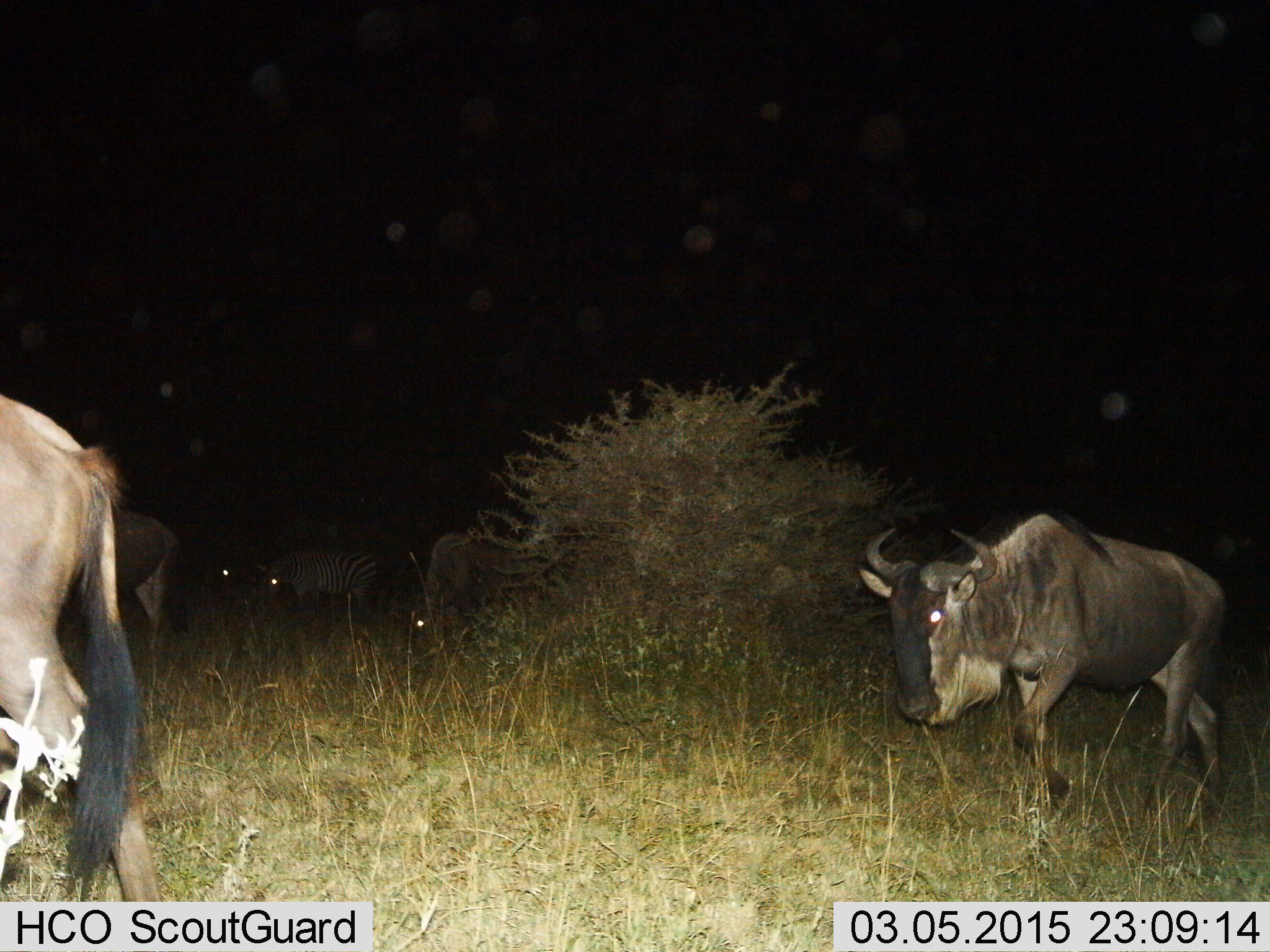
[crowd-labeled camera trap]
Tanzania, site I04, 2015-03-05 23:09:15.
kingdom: Animalia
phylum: Chordata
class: Mammalia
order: Artiodactyla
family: Bovidae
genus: Connochaetes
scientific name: Connochaetes taurinus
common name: blue wildebeest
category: wildebeest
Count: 4.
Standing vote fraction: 12%.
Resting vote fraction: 0%.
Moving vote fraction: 88%.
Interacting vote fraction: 0%.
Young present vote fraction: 0%.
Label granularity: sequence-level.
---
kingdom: Animalia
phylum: Chordata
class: Mammalia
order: Perissodactyla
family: Equidae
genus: Equus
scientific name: Equus quagga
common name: plains zebra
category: zebra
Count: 1.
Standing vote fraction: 60%.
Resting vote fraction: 0%.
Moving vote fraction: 20%.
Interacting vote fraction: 0%.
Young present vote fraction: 0%.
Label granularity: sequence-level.